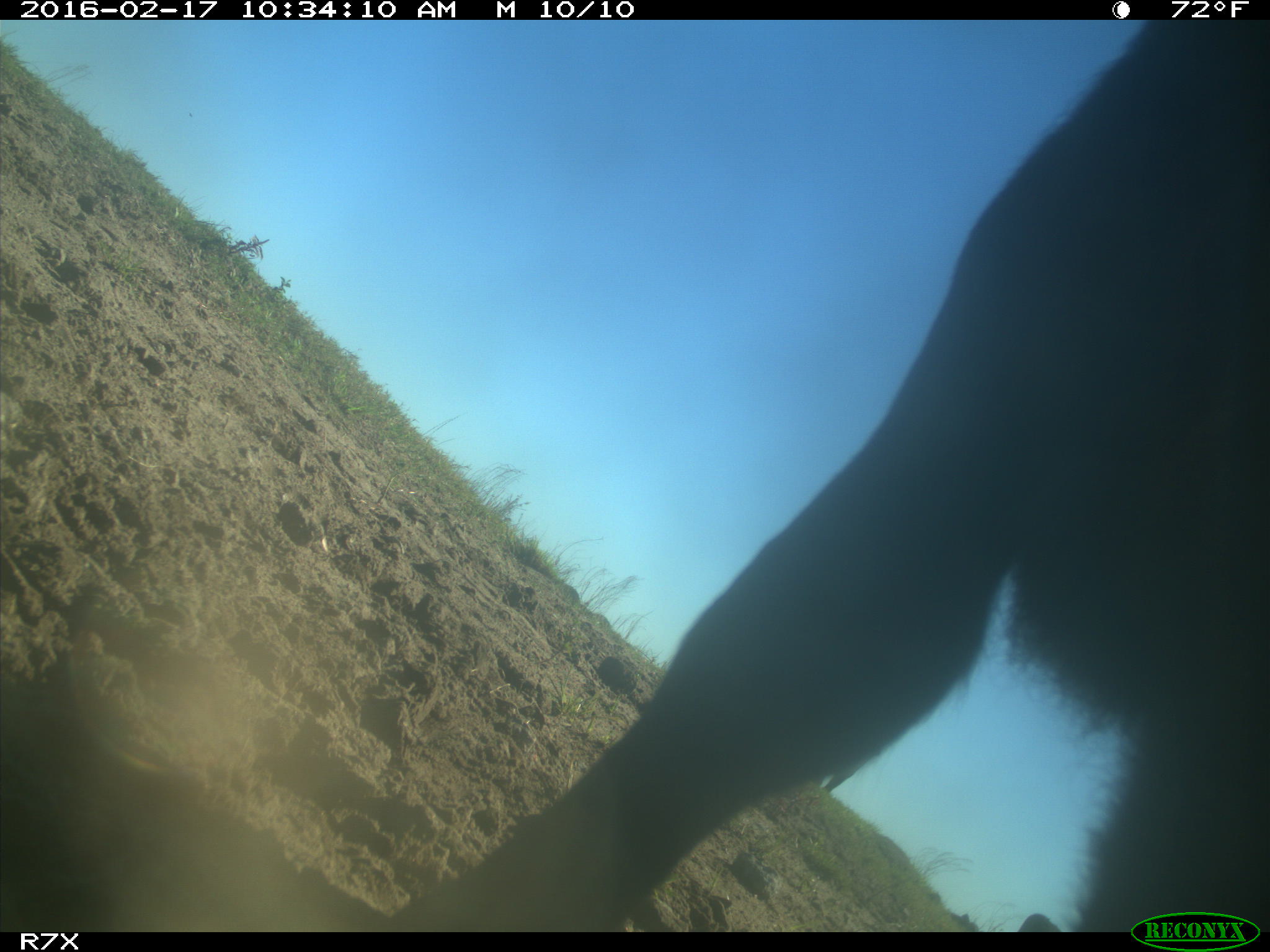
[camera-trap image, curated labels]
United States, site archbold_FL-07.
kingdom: Animalia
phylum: Chordata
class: Mammalia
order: Artiodactyla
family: Bovidae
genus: Bos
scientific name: Bos taurus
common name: domestic cow